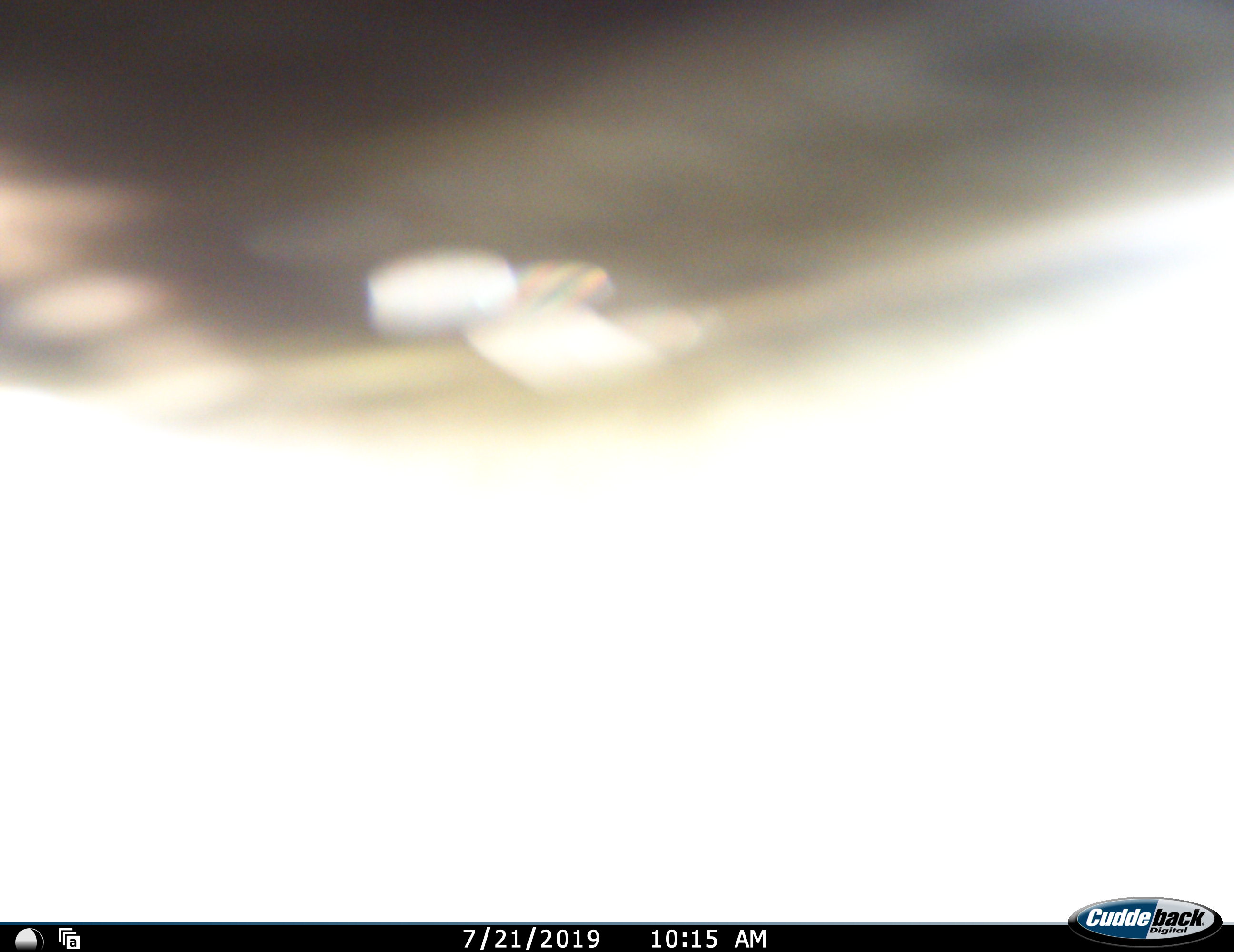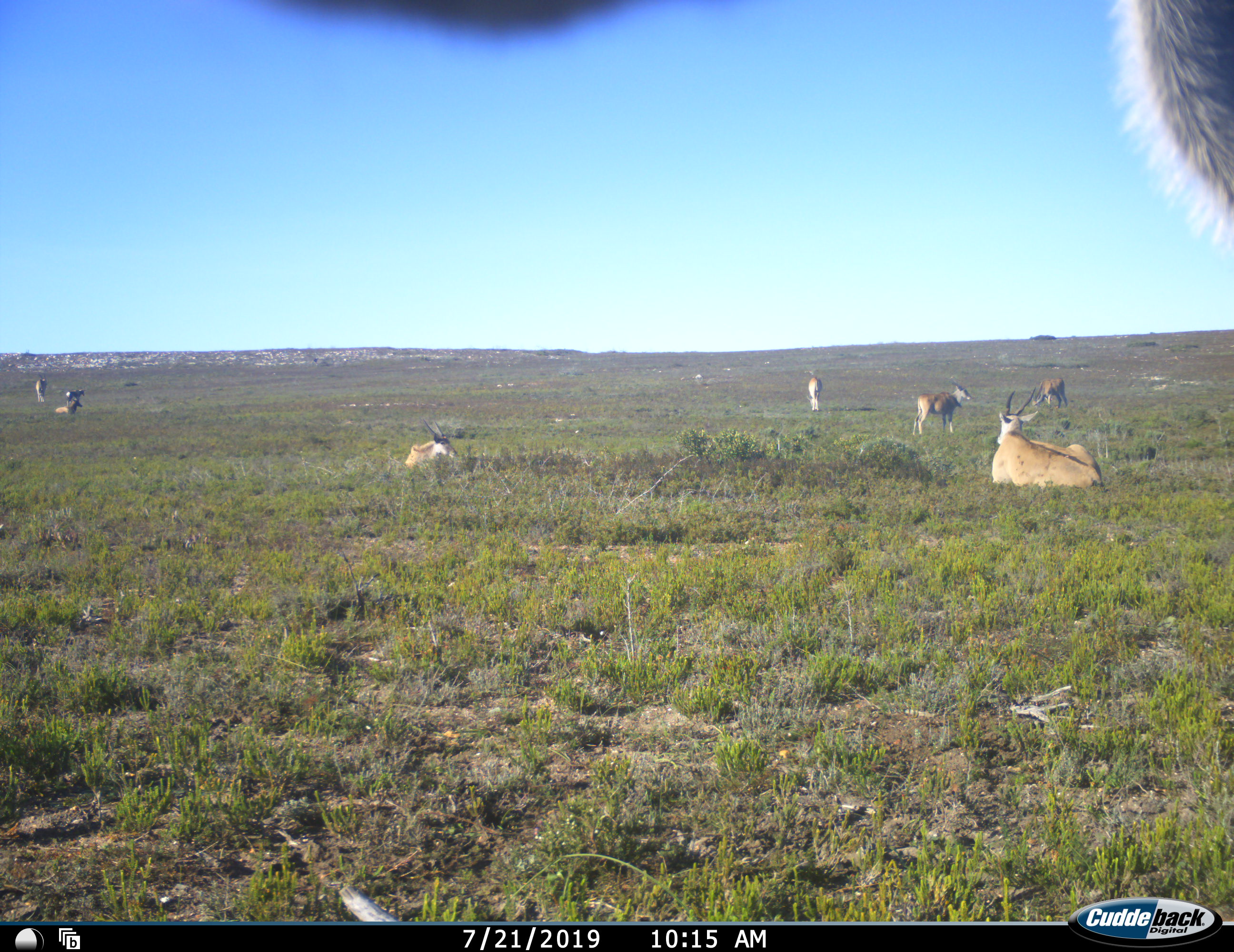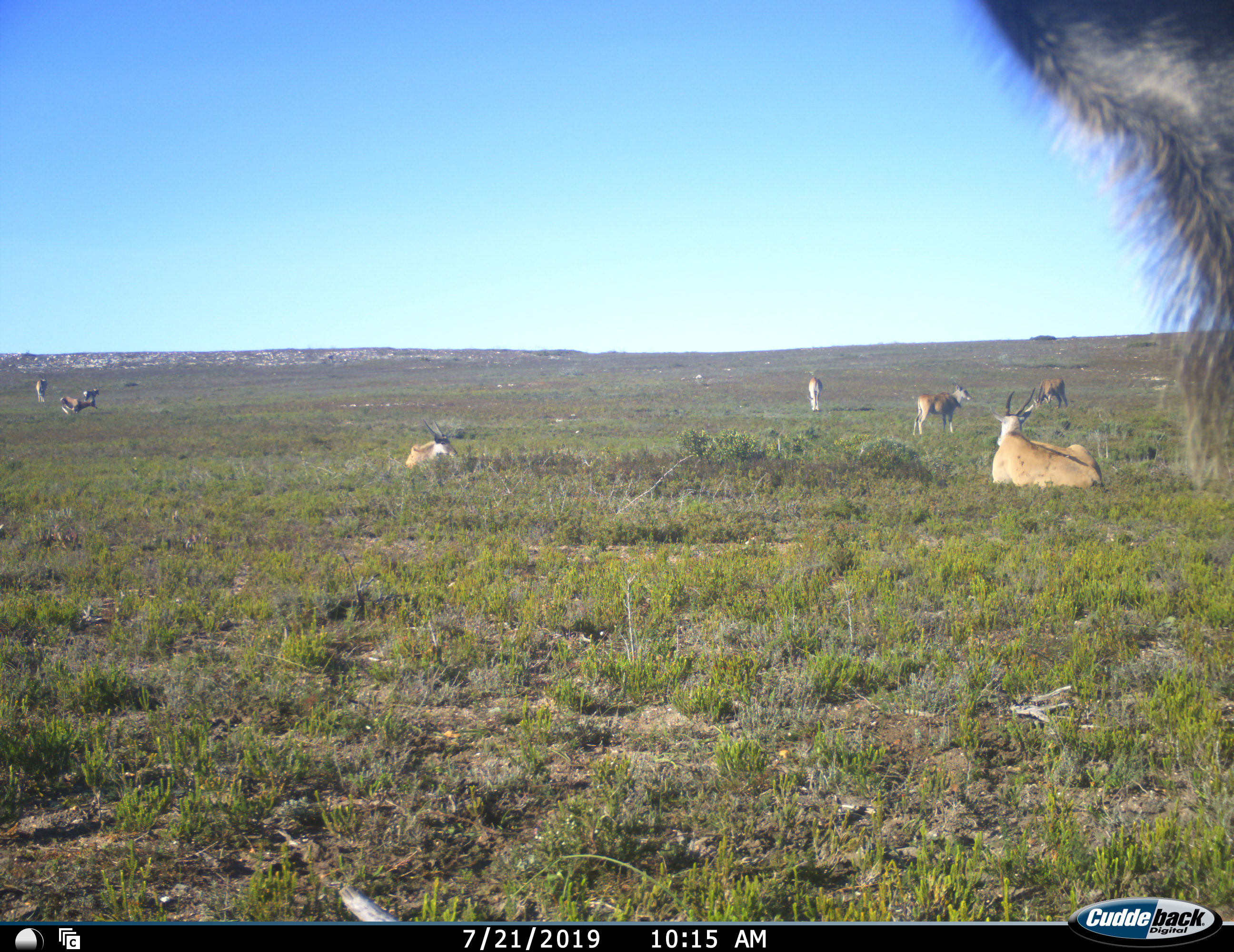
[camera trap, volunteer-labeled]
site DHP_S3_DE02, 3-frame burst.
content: unidentified animal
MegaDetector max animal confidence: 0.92